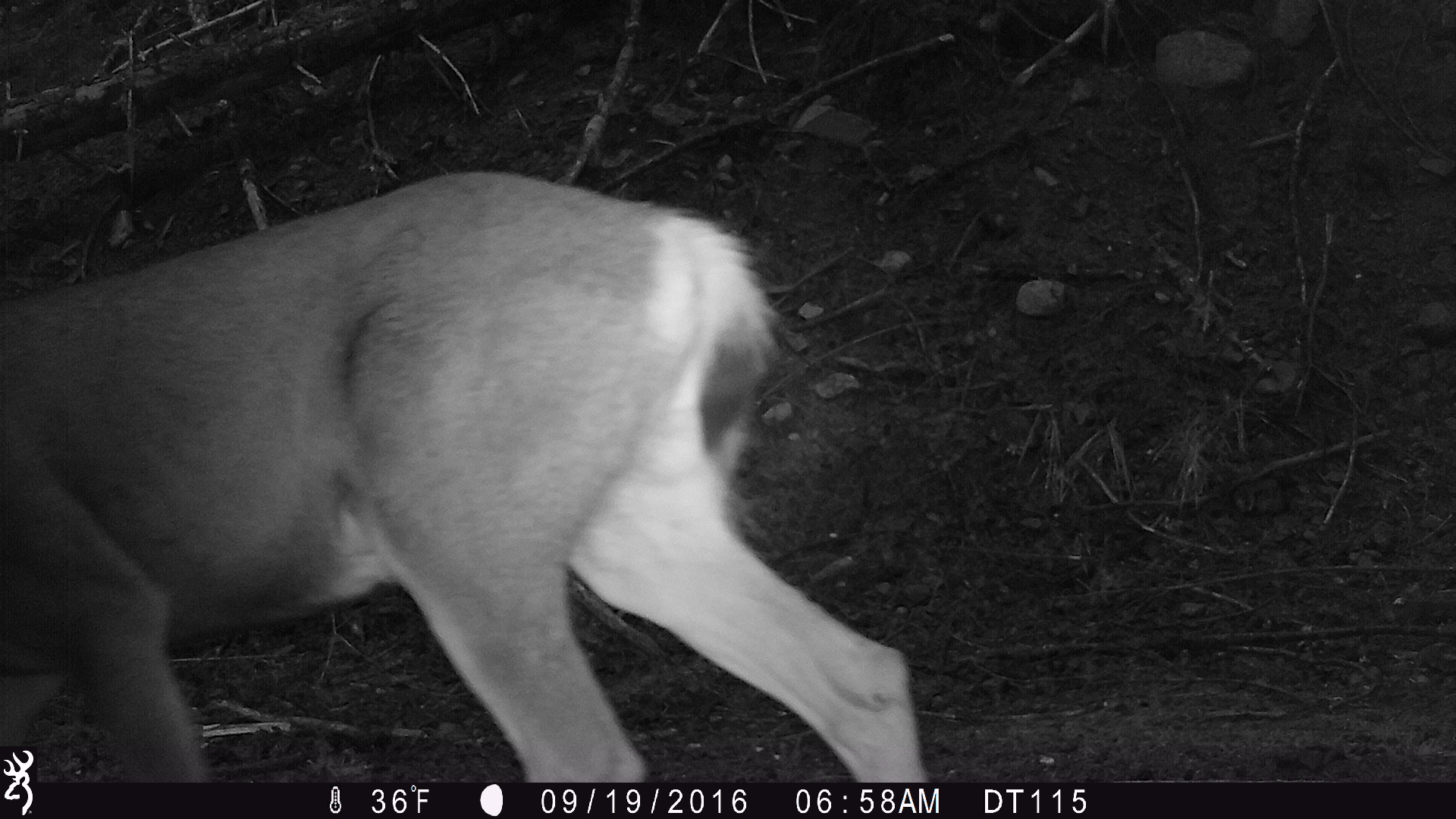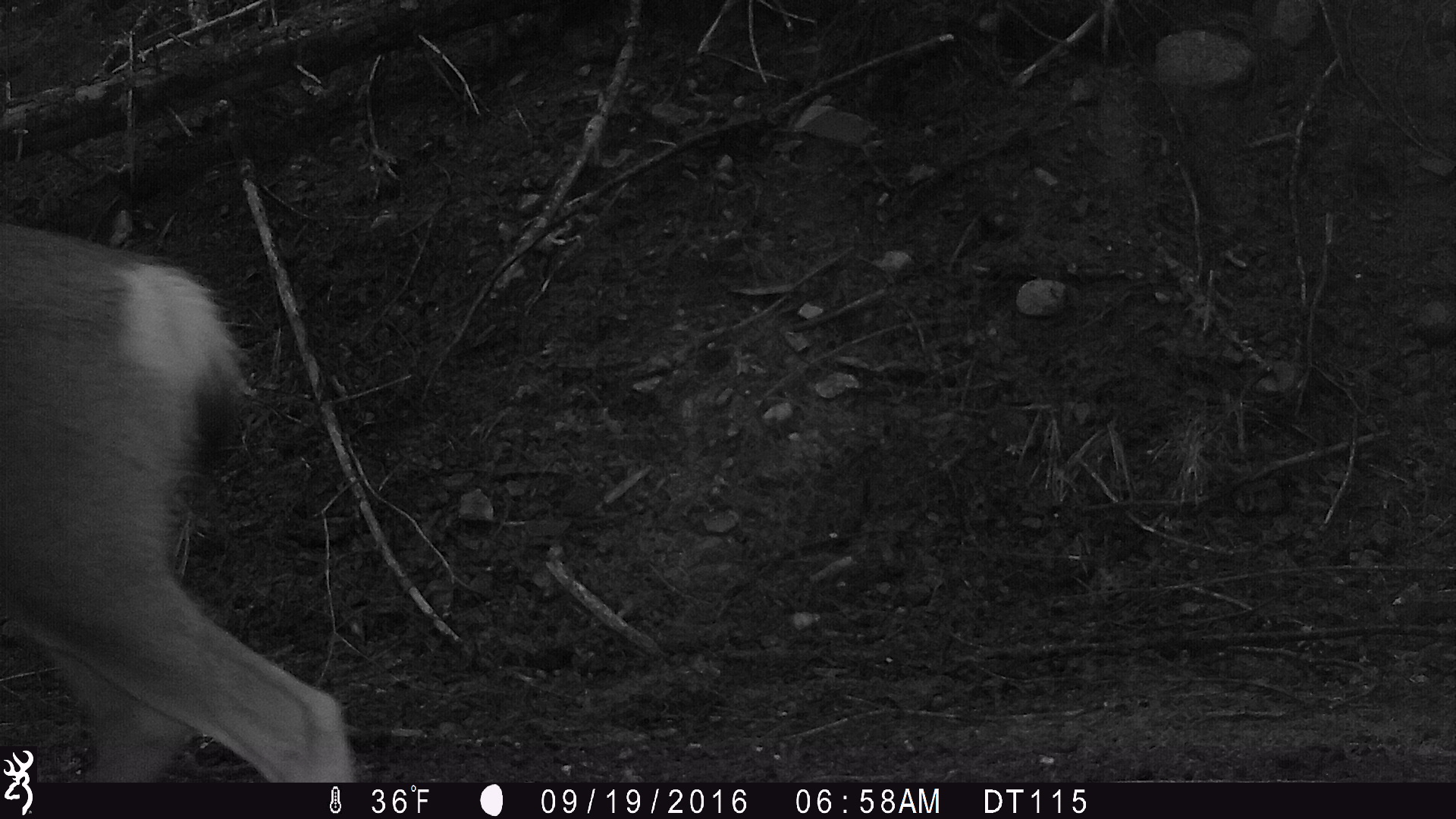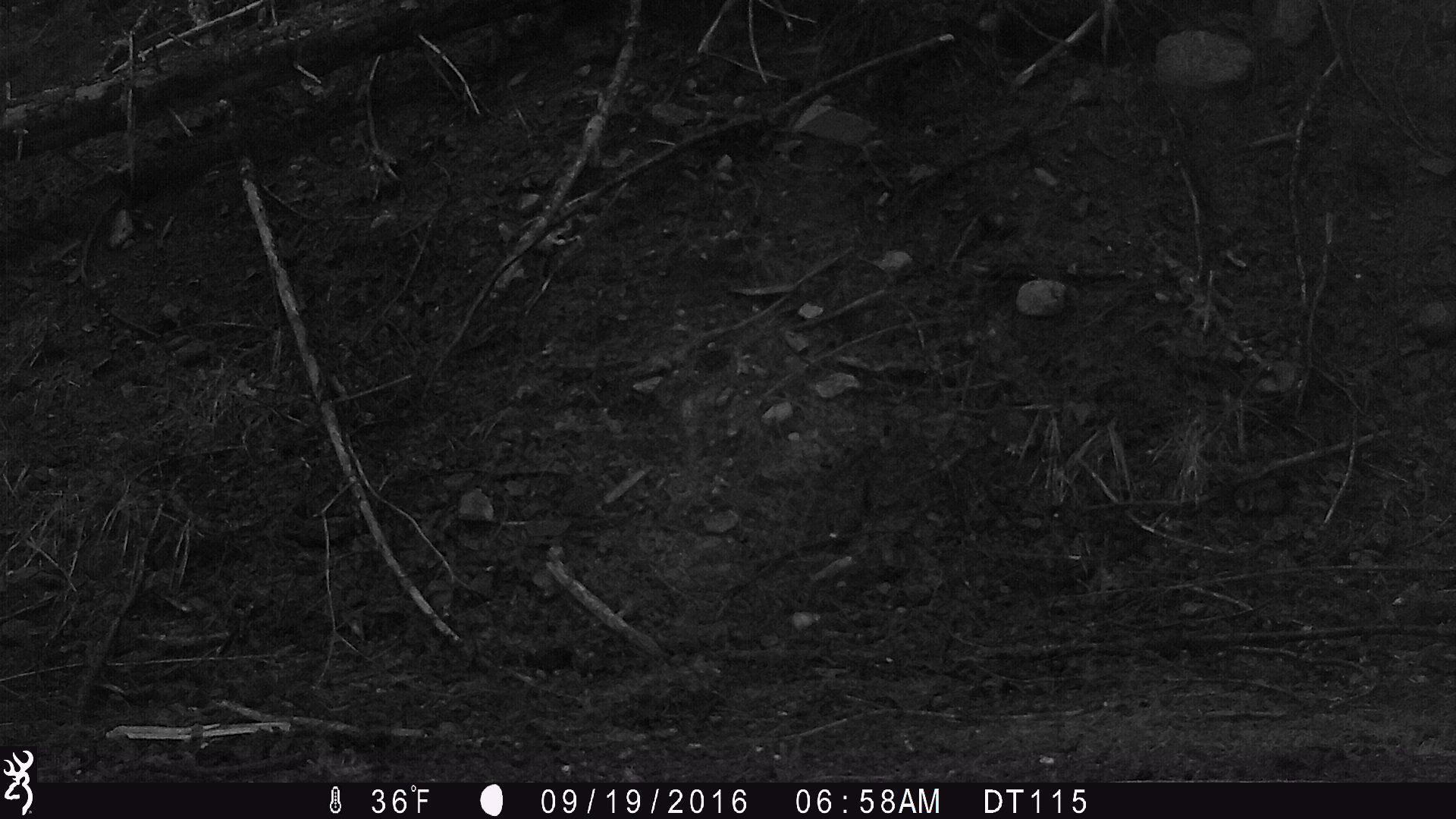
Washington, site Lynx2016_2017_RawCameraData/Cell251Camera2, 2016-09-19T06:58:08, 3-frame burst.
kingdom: Animalia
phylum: Chordata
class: Mammalia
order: Artiodactyla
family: Cervidae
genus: Odocoileus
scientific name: Odocoileus hemionus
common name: mule deer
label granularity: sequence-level